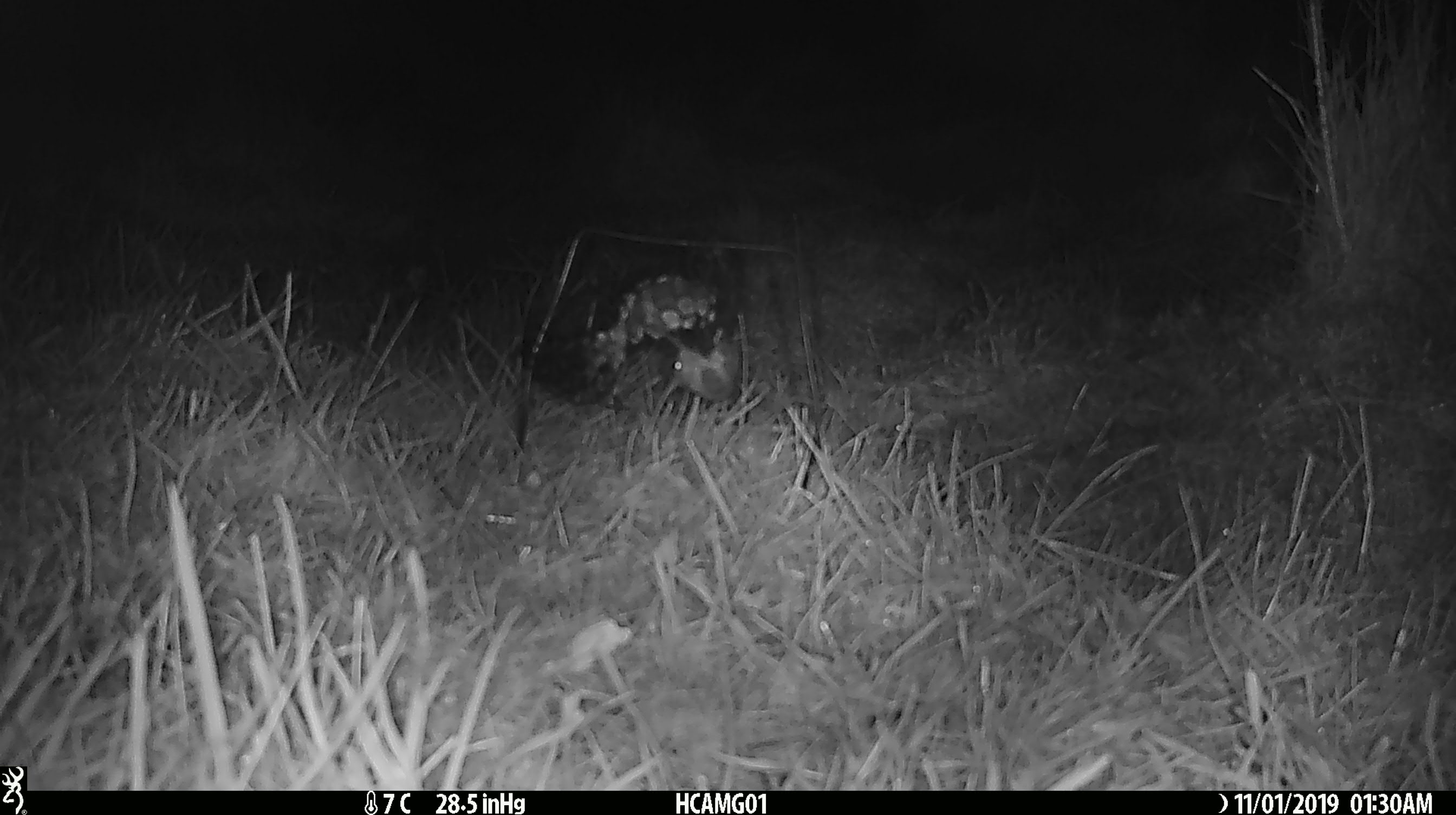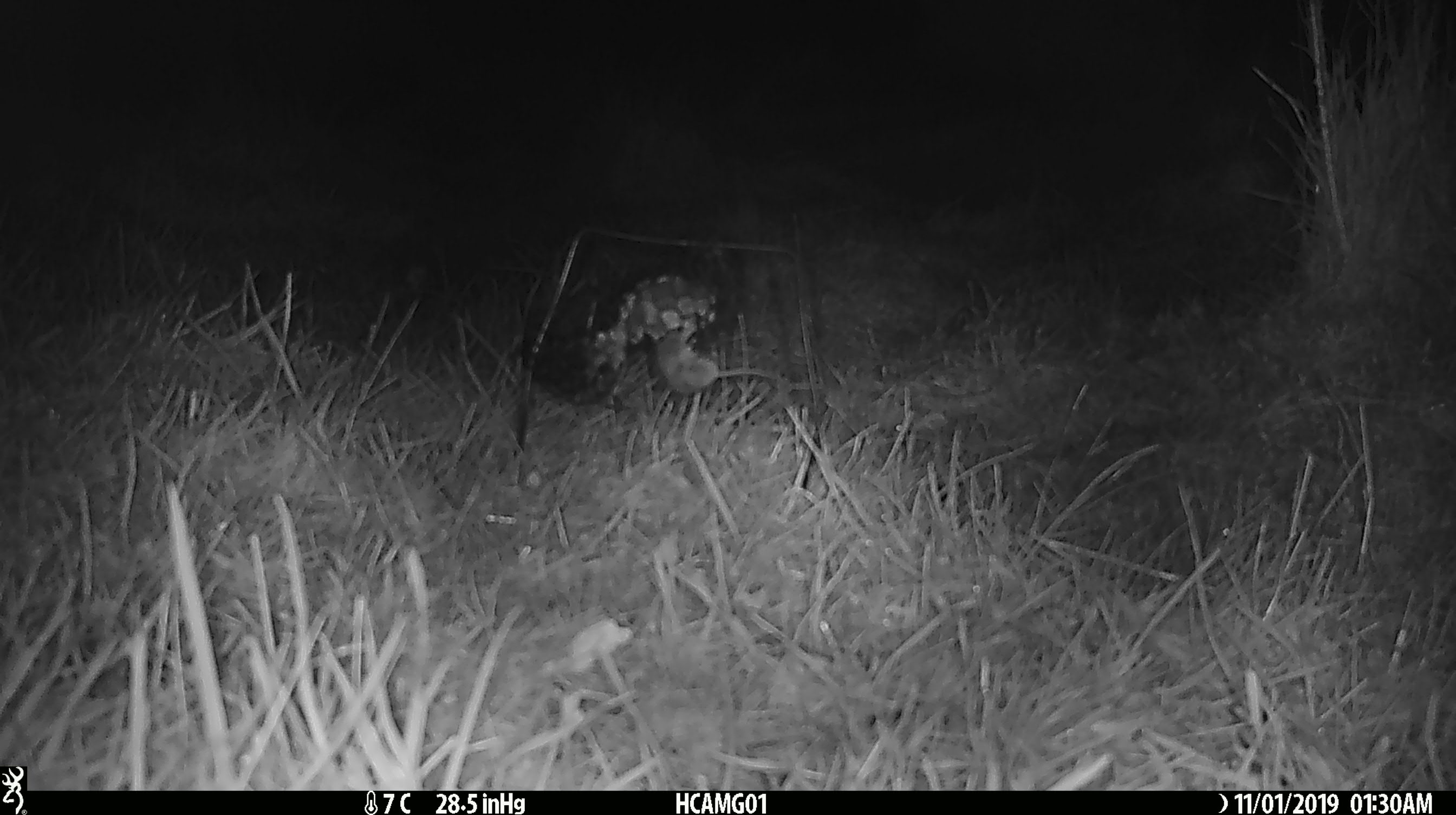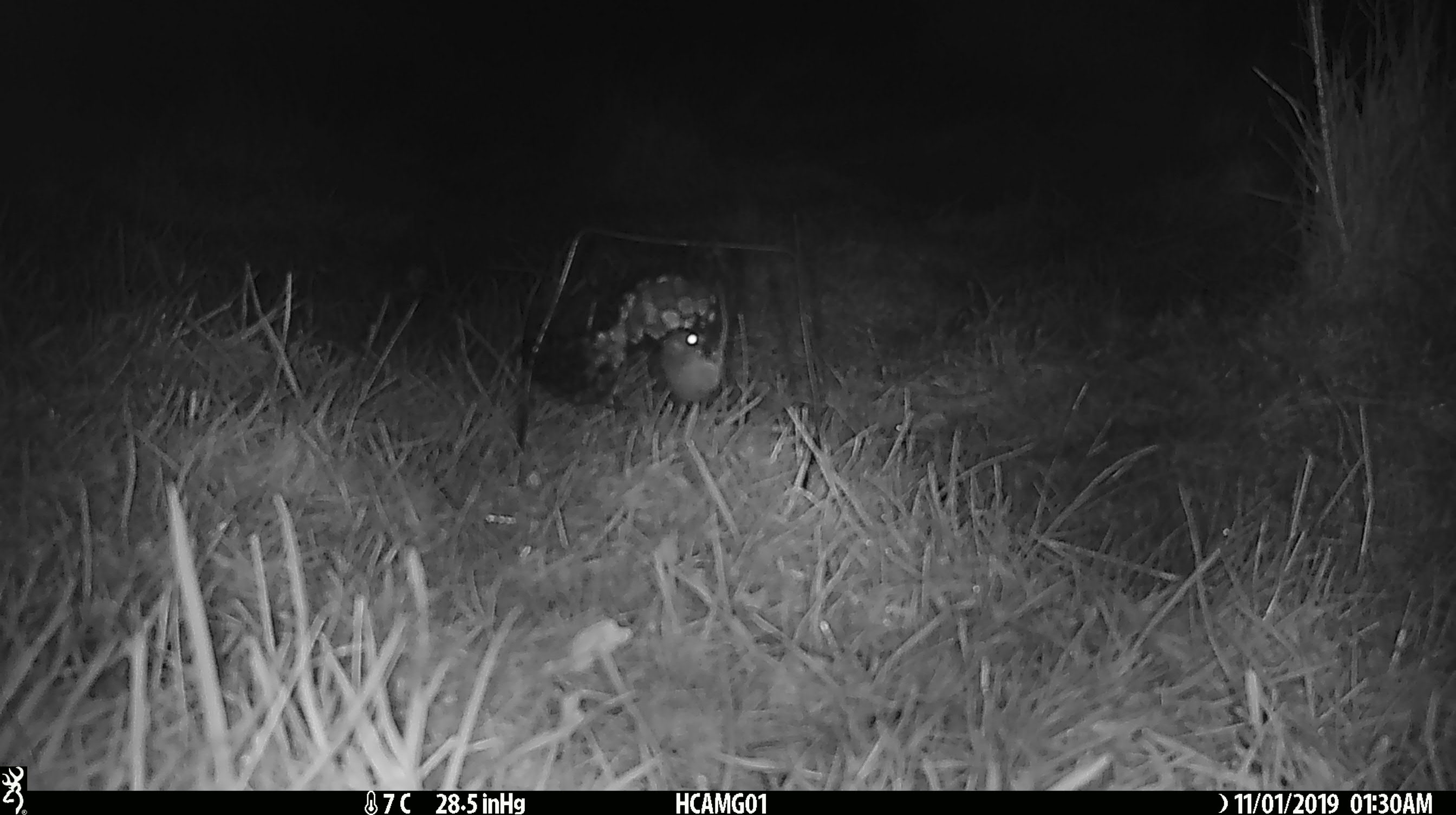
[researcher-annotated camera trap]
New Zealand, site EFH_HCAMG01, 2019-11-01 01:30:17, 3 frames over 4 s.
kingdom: Animalia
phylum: Chordata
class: Mammalia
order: Rodentia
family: Muridae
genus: Mus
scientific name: Mus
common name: mouse